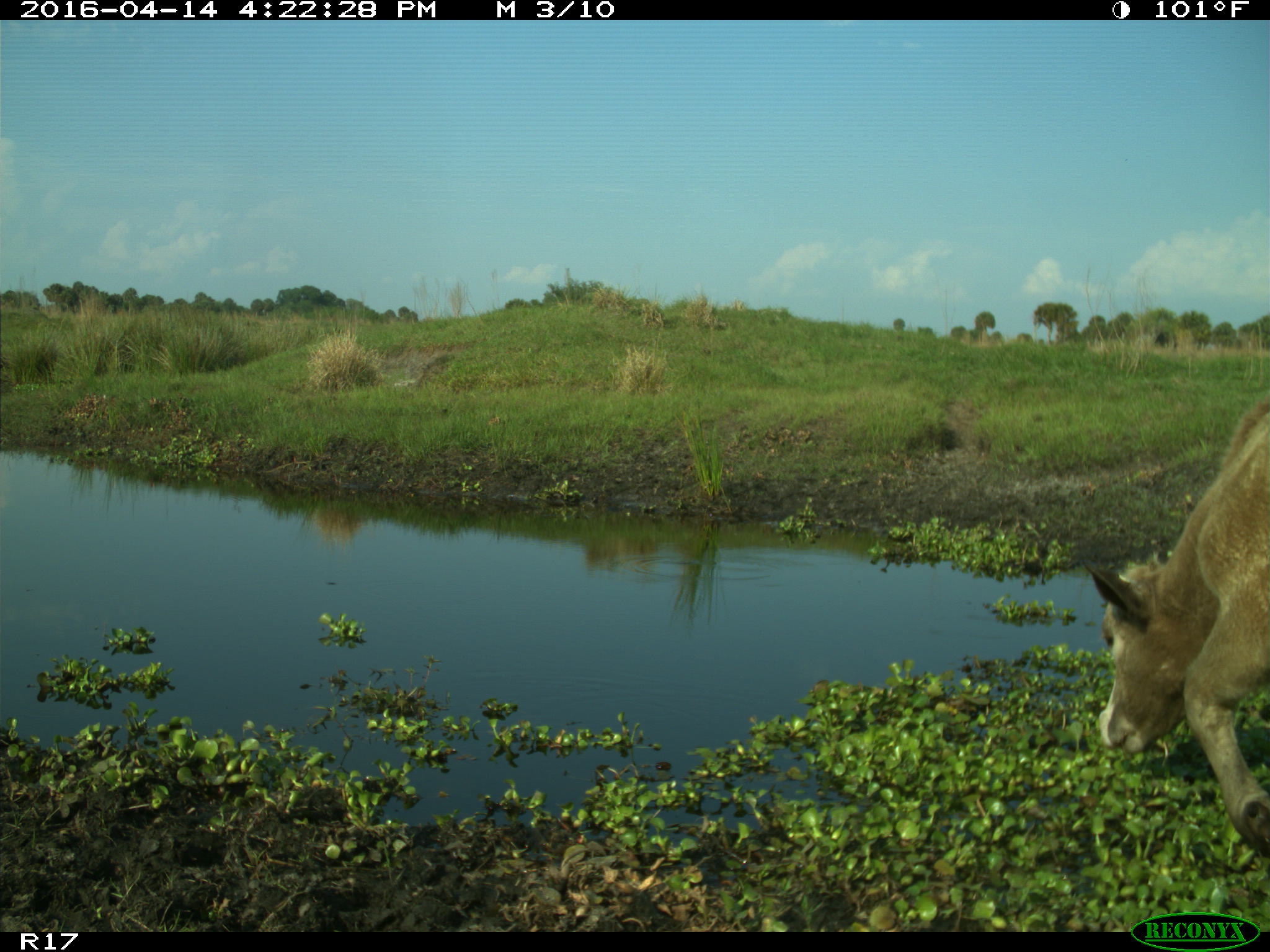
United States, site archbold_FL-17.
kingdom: Animalia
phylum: Chordata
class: Mammalia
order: Artiodactyla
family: Bovidae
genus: Bos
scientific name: Bos taurus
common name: domestic cow